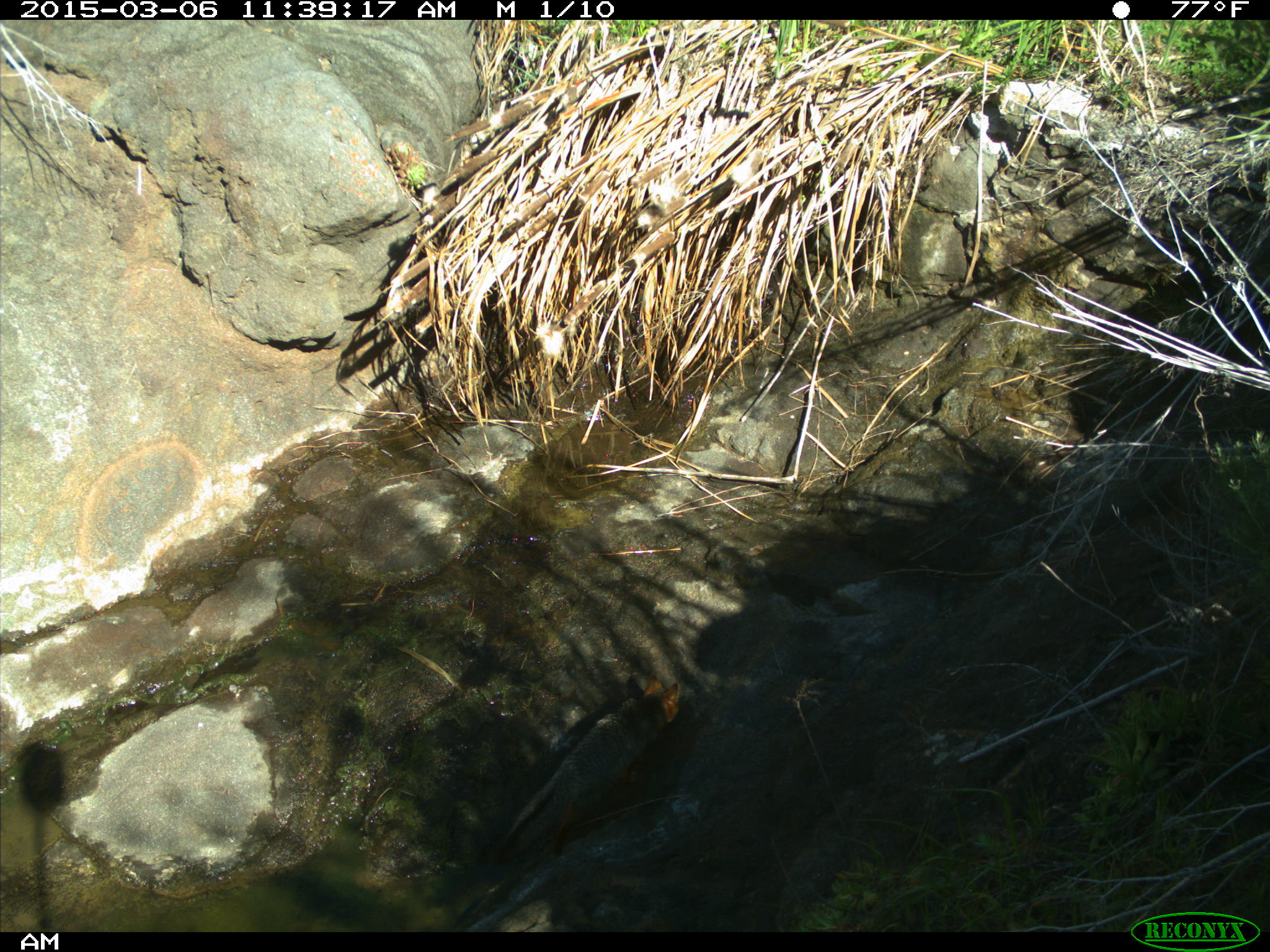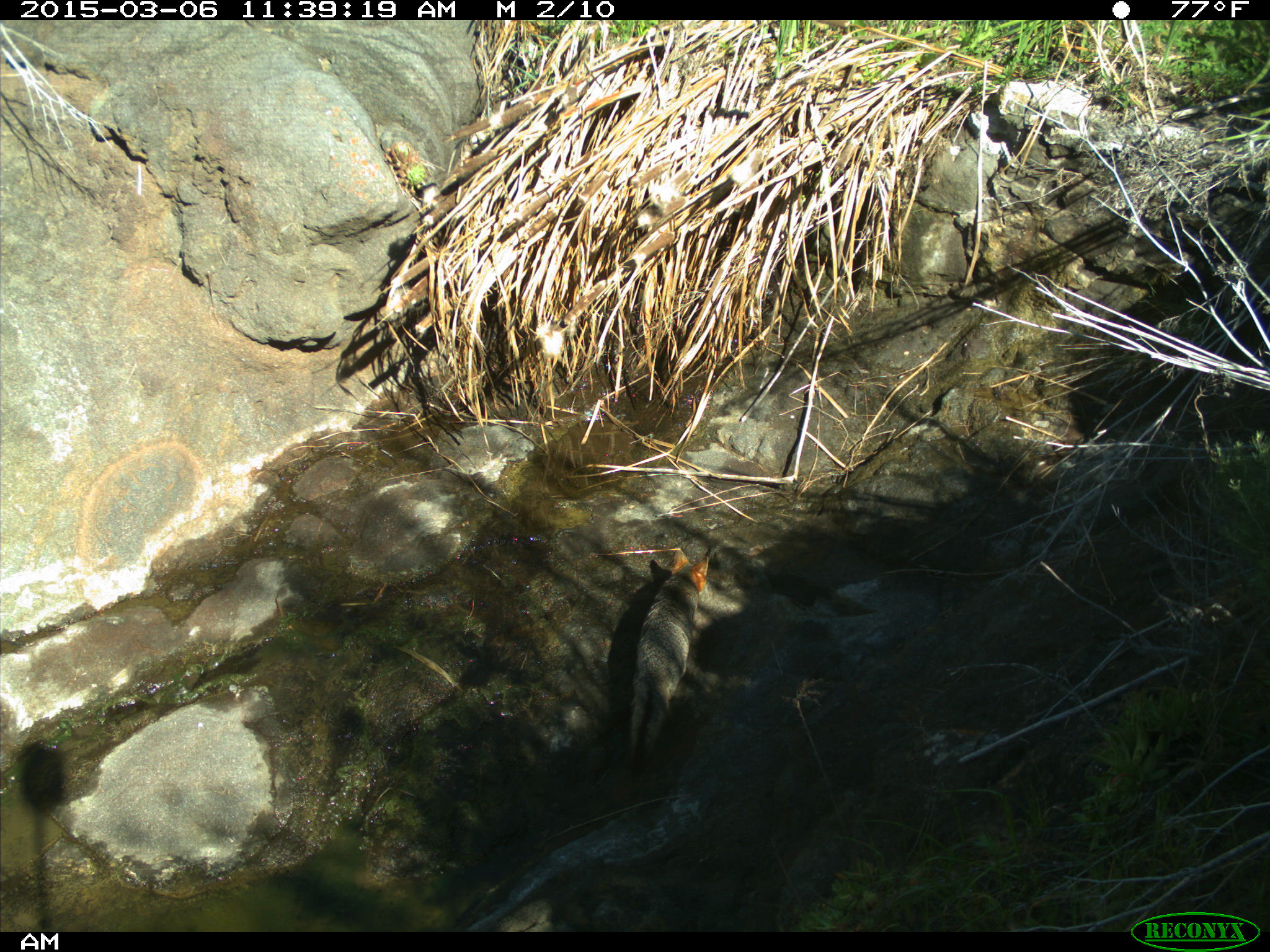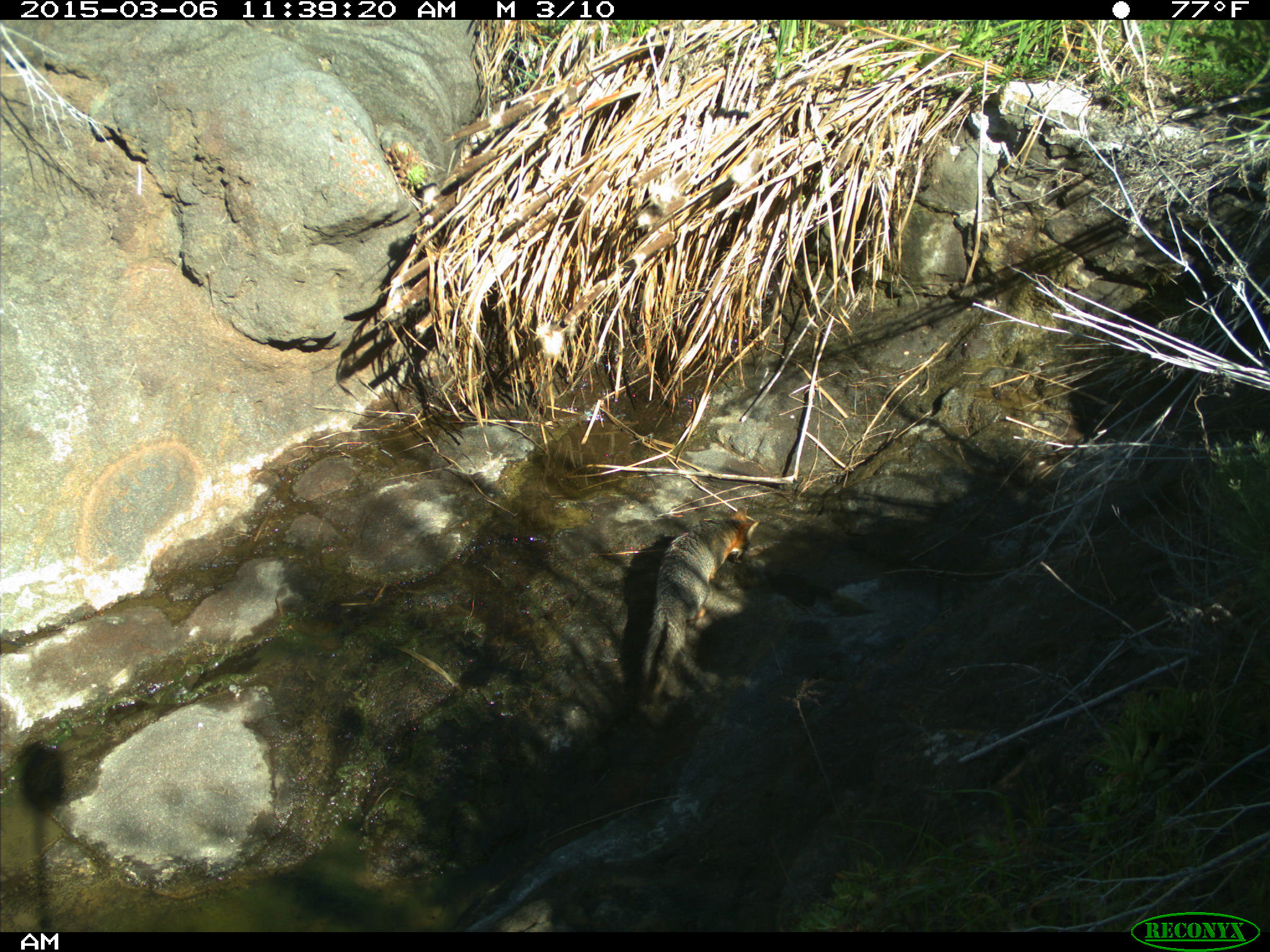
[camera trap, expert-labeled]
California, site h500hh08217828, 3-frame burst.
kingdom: Animalia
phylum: Chordata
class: Mammalia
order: Carnivora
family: Canidae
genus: Urocyon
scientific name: Urocyon littoralis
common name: island fox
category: fox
Fox (island fox) (Urocyon littoralis).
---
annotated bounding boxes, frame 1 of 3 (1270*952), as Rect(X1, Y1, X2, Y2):
fox: Rect(487, 672, 680, 867)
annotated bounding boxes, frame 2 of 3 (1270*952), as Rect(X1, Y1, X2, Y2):
fox: Rect(628, 547, 709, 776)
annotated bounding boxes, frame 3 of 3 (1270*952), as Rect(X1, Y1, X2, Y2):
fox: Rect(634, 506, 758, 714)